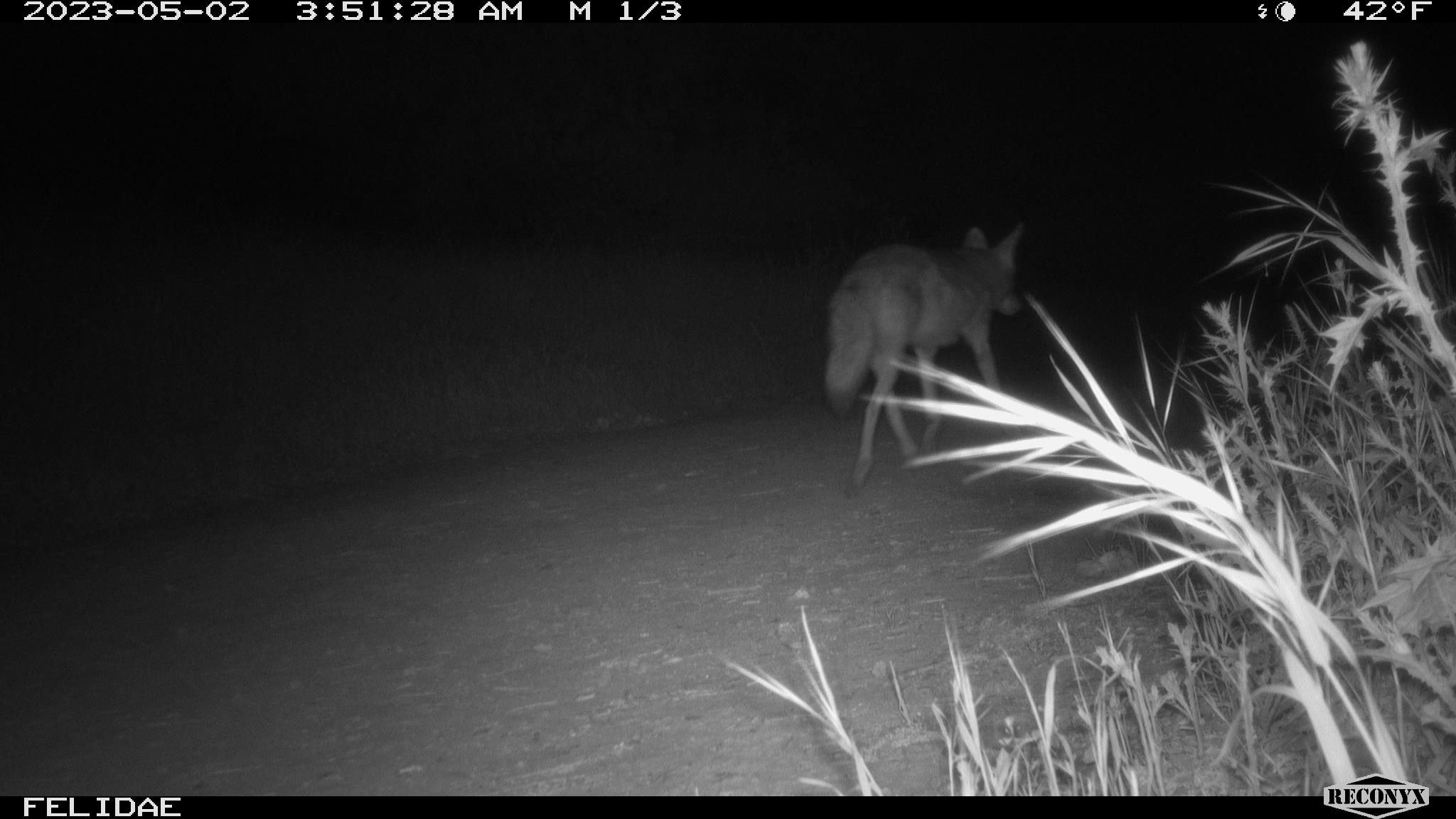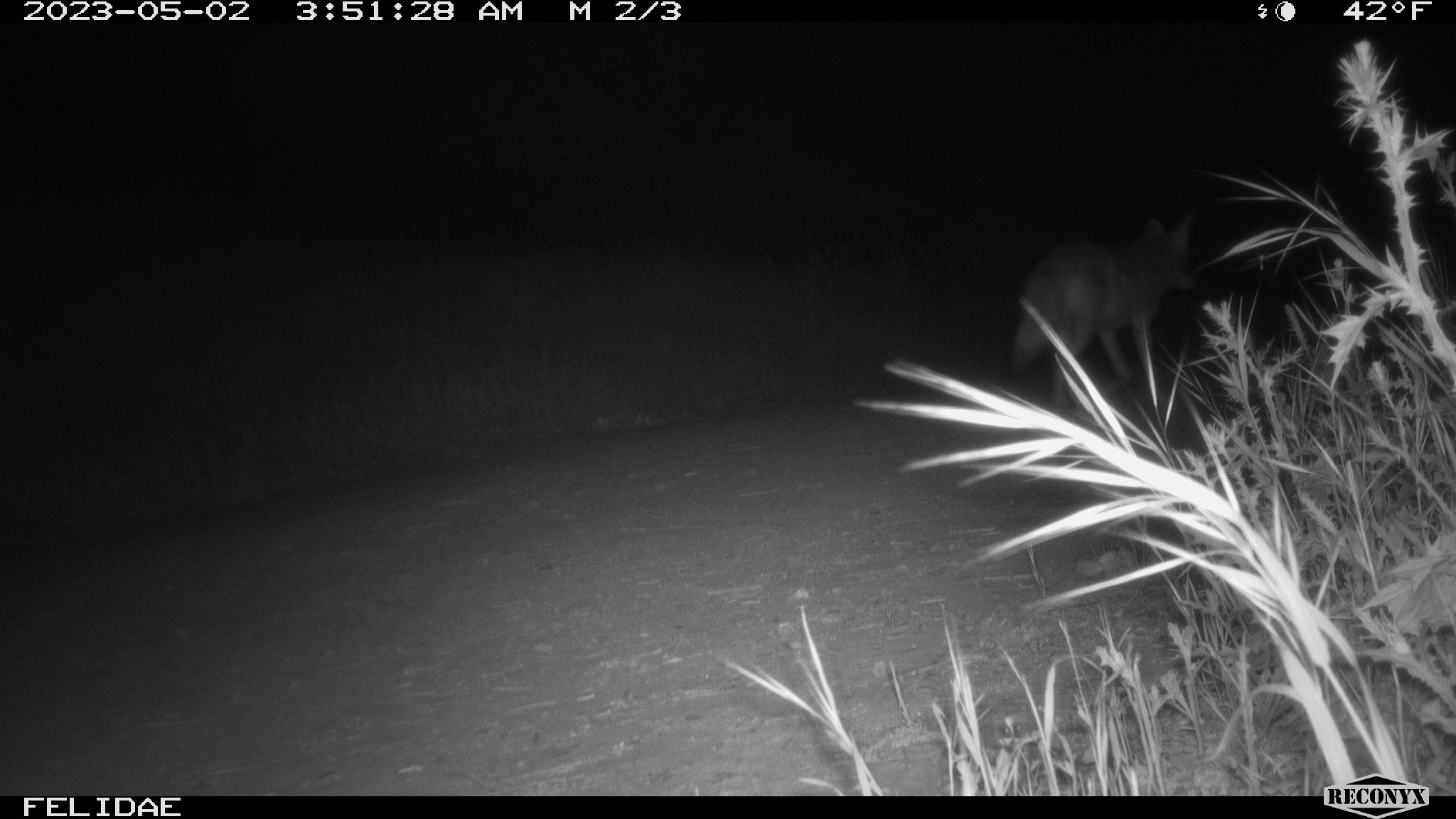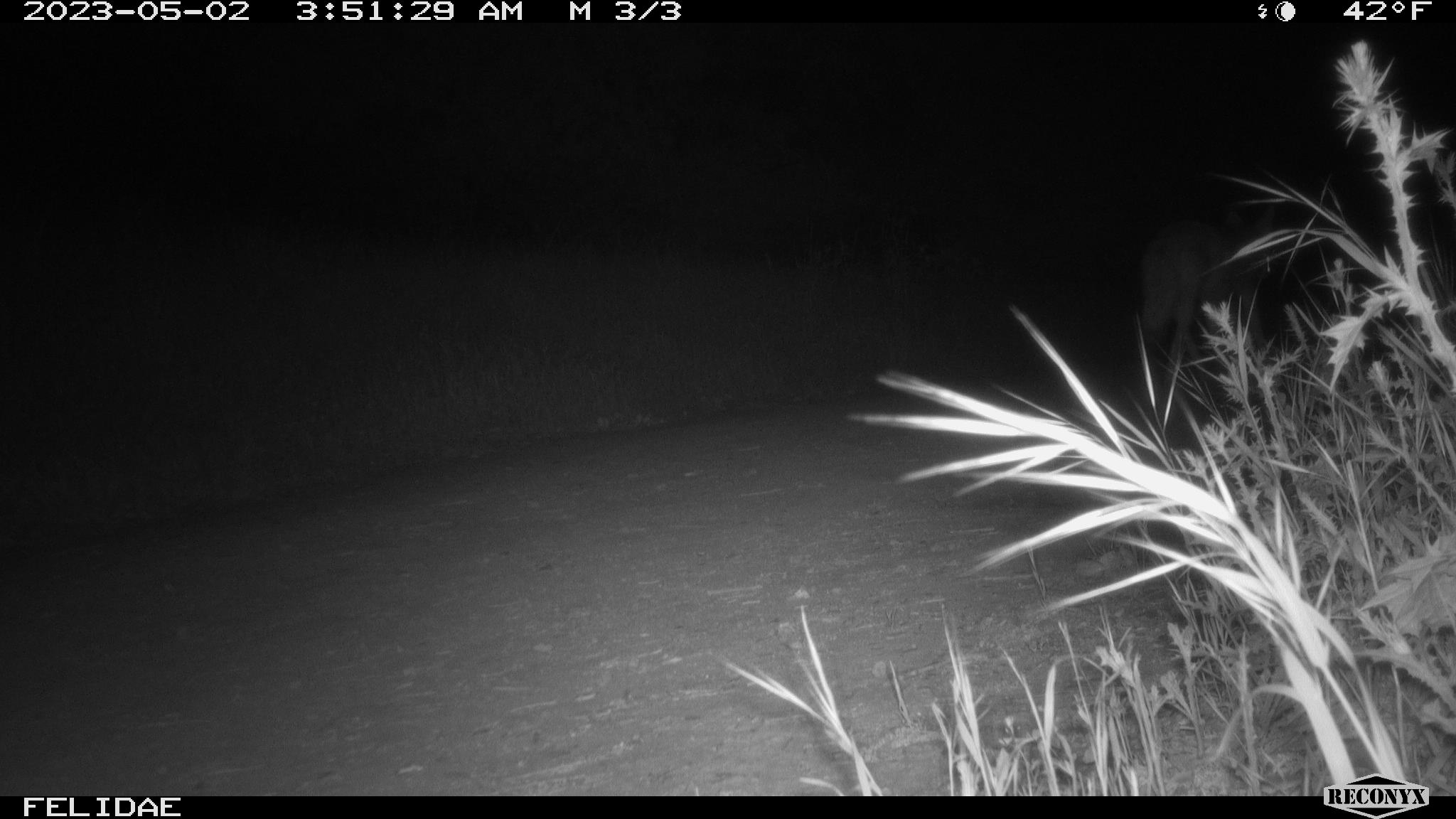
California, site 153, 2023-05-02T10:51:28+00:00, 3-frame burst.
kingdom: Animalia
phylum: Chordata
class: Mammalia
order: Carnivora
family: Canidae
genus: Canis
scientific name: Canis latrans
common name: coyote